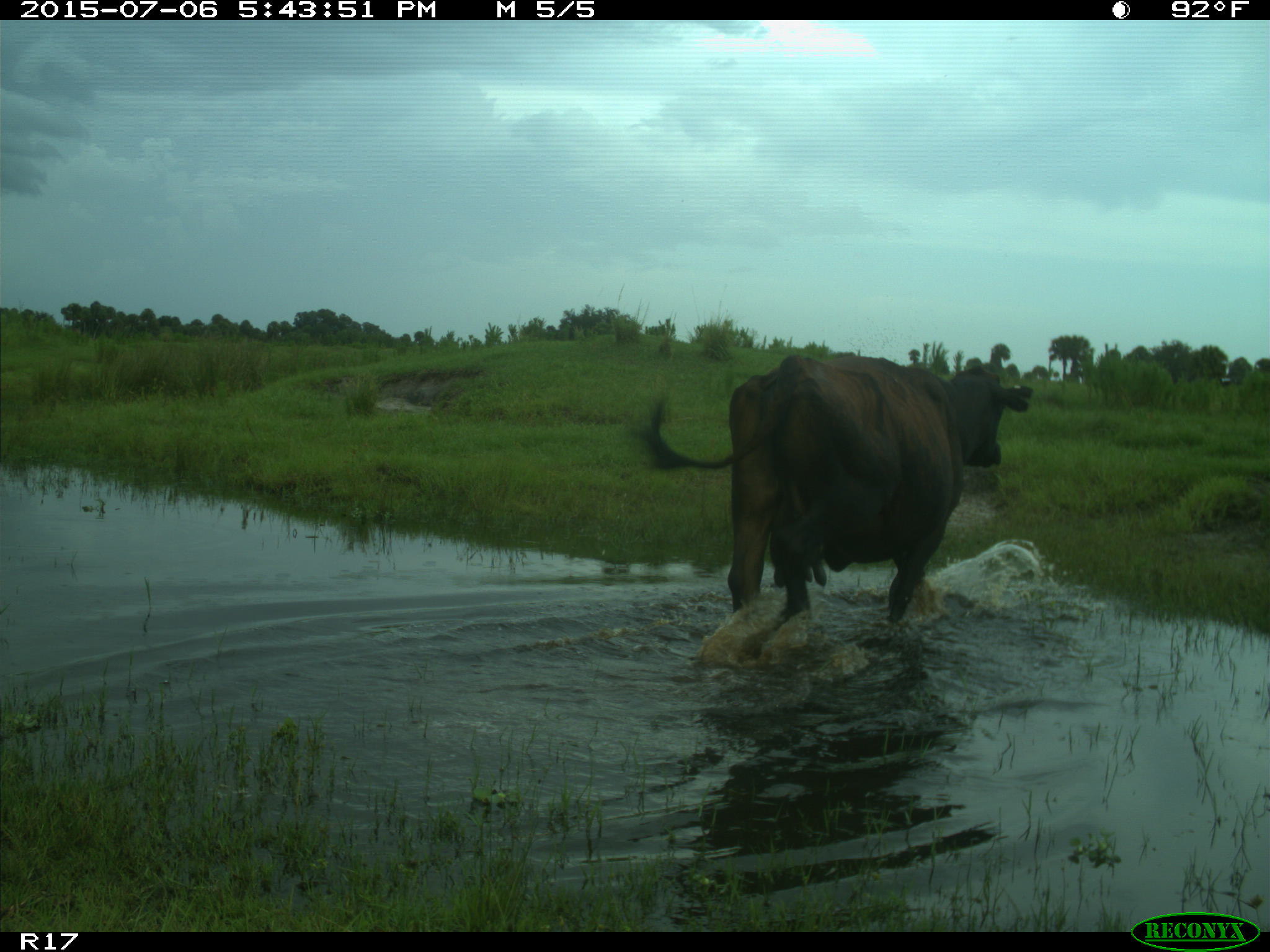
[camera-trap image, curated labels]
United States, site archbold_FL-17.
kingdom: Animalia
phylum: Chordata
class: Mammalia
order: Artiodactyla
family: Bovidae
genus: Bos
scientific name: Bos taurus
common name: domestic cow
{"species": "Bos taurus (domestic cow)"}